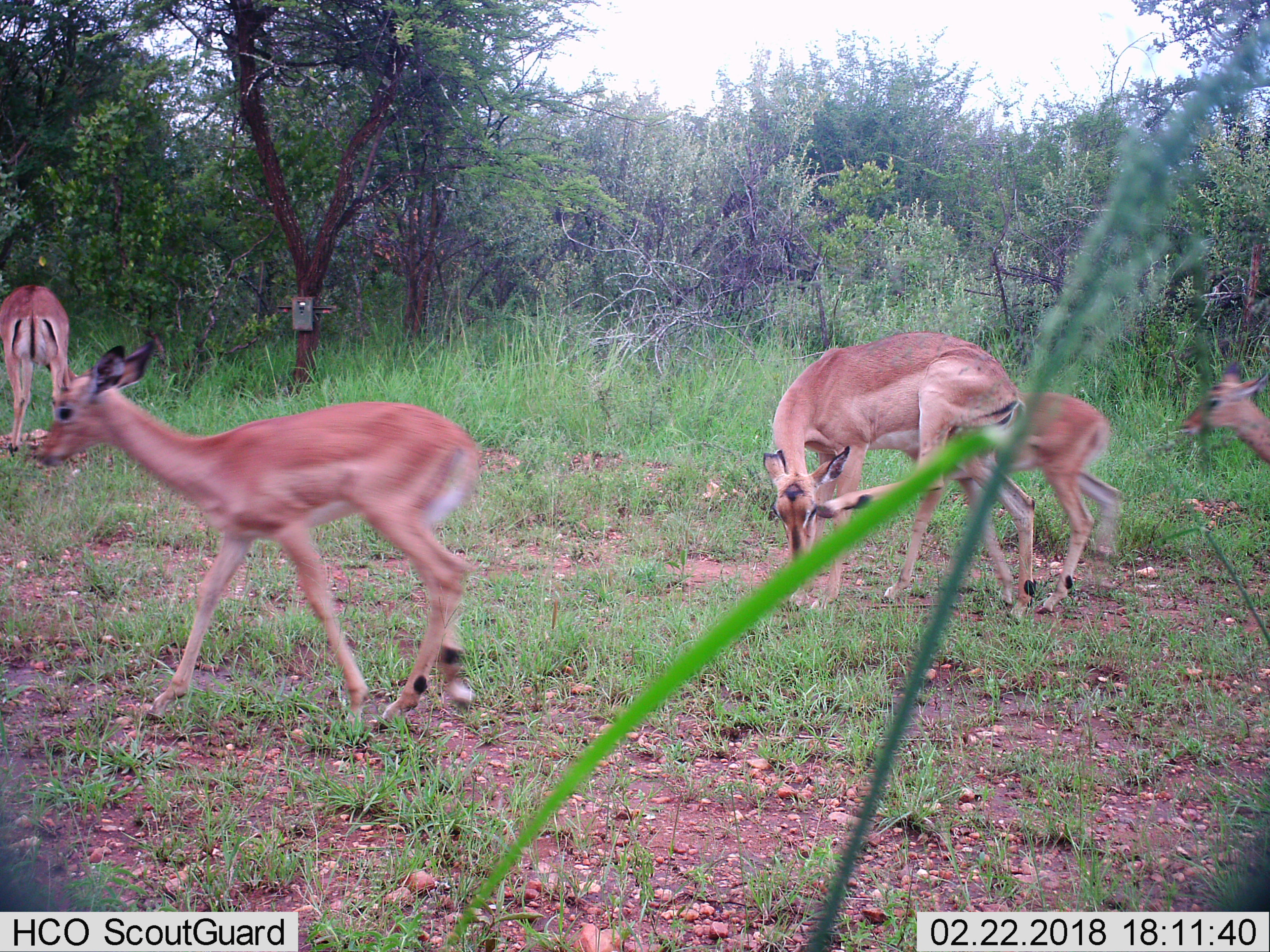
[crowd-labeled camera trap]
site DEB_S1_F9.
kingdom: Animalia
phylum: Chordata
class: Mammalia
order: Artiodactyla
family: Bovidae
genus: Aepyceros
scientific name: Aepyceros melampus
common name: impala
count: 5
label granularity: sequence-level